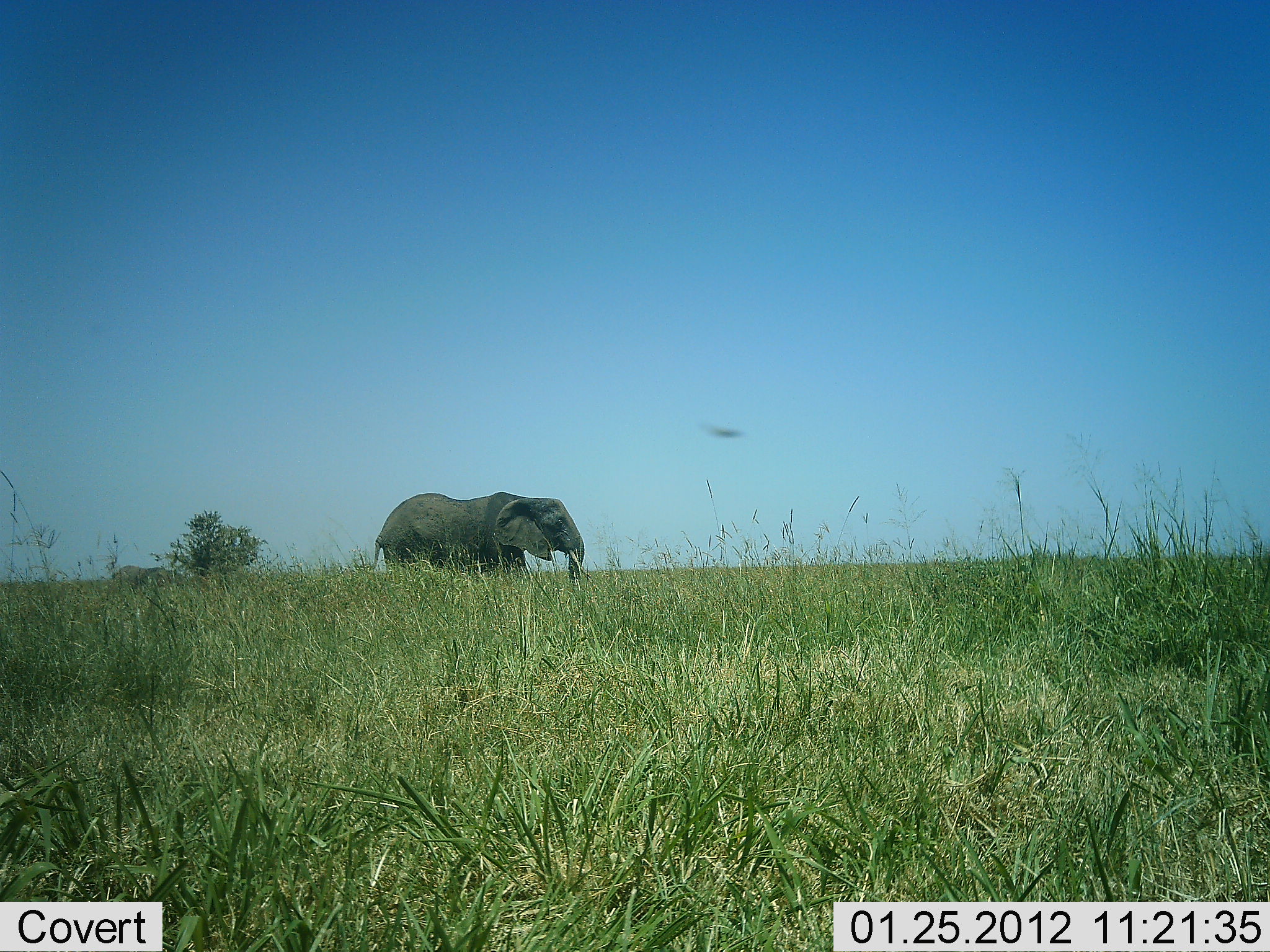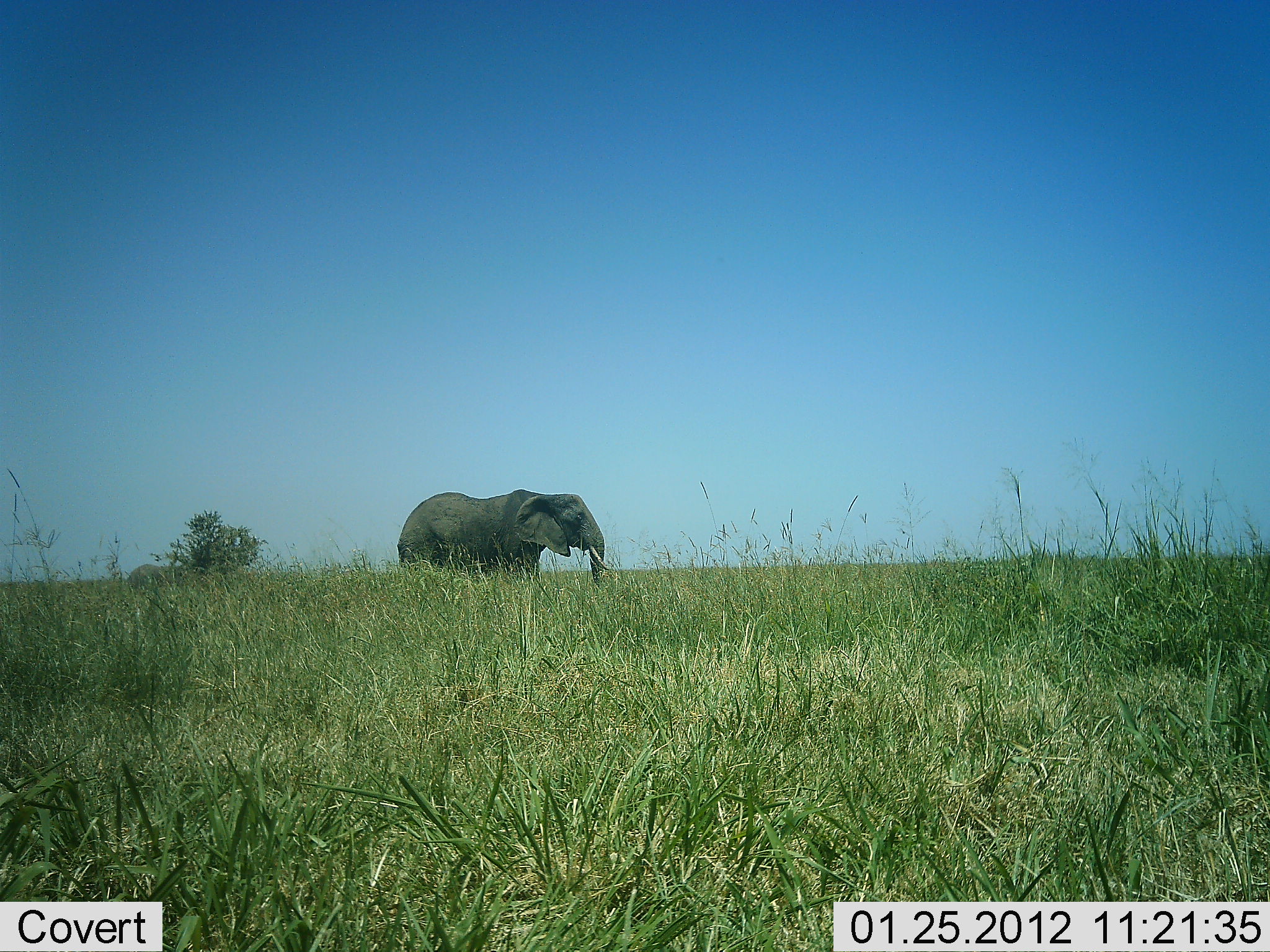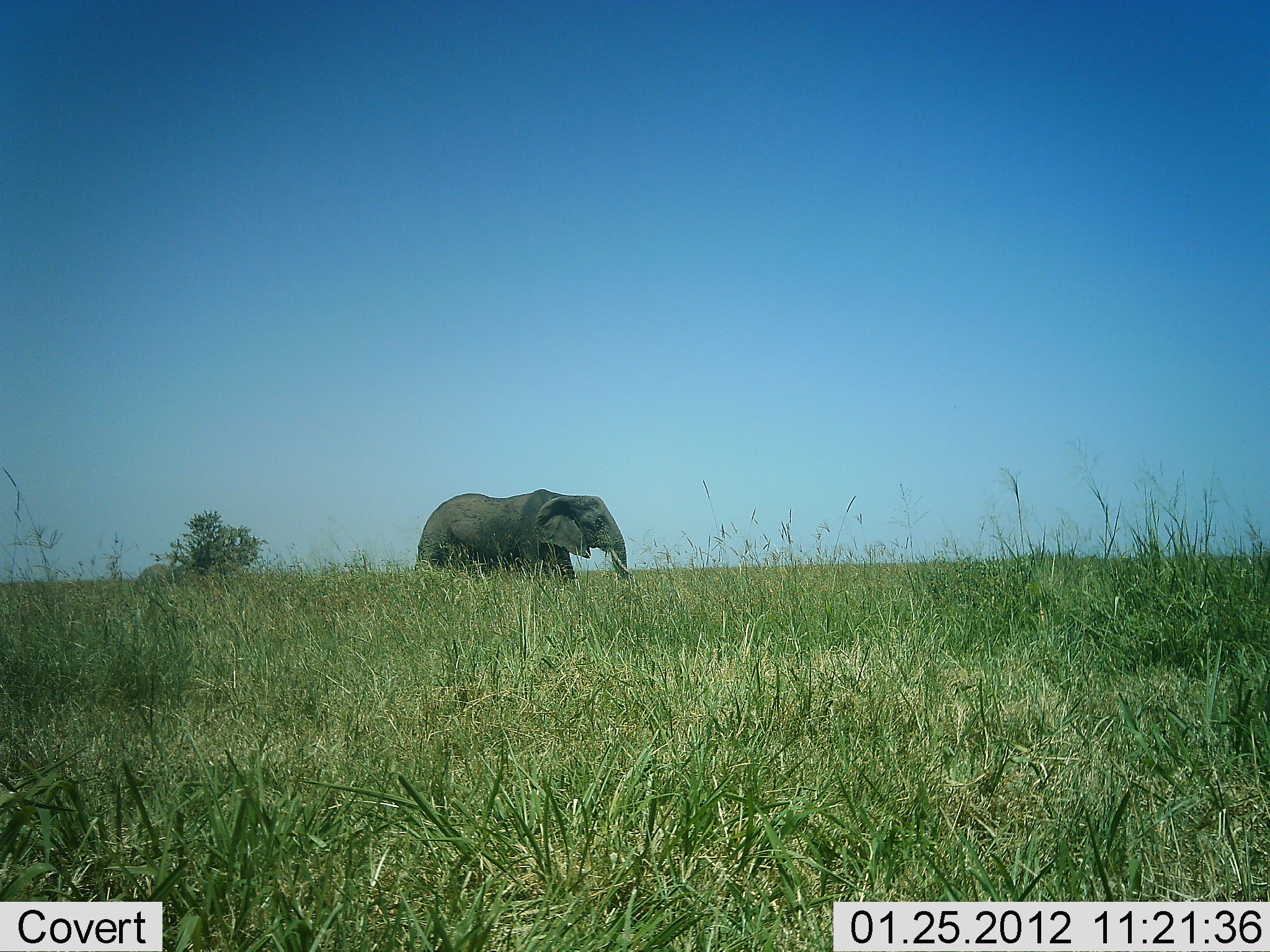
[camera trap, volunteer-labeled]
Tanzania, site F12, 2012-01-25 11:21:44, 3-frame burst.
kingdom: Animalia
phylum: Chordata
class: Mammalia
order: Proboscidea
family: Elephantidae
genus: Loxodonta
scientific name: Loxodonta africana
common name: african bush elephant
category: elephant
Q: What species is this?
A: Elephant (african bush elephant) (Loxodonta africana).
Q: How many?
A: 2.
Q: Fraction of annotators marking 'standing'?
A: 11%.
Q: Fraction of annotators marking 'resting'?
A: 0%.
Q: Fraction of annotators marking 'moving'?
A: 89%.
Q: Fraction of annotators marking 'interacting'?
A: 0%.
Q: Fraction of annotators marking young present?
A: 48%.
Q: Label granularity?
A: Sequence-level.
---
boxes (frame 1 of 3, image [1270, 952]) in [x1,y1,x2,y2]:
animal: [368,490,600,615]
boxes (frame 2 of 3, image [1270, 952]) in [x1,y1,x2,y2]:
animal: [396,488,617,615]; [127,563,173,590]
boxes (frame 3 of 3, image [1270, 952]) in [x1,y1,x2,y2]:
animal: [411,488,641,624]; [133,562,191,597]